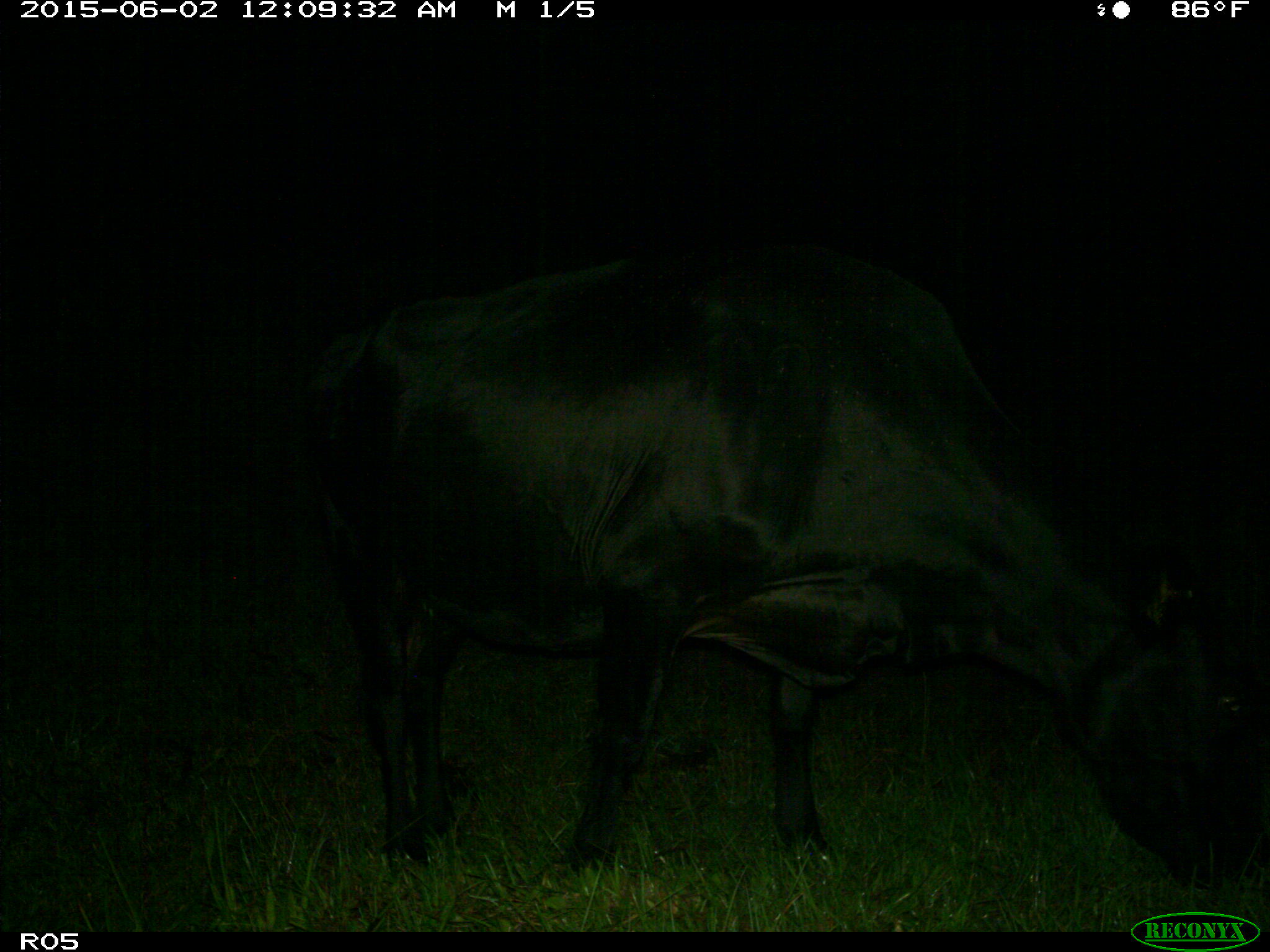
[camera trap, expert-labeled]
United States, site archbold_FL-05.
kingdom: Animalia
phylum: Chordata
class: Mammalia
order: Artiodactyla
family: Bovidae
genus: Bos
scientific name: Bos taurus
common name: domestic cow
Bos taurus (domestic cow).